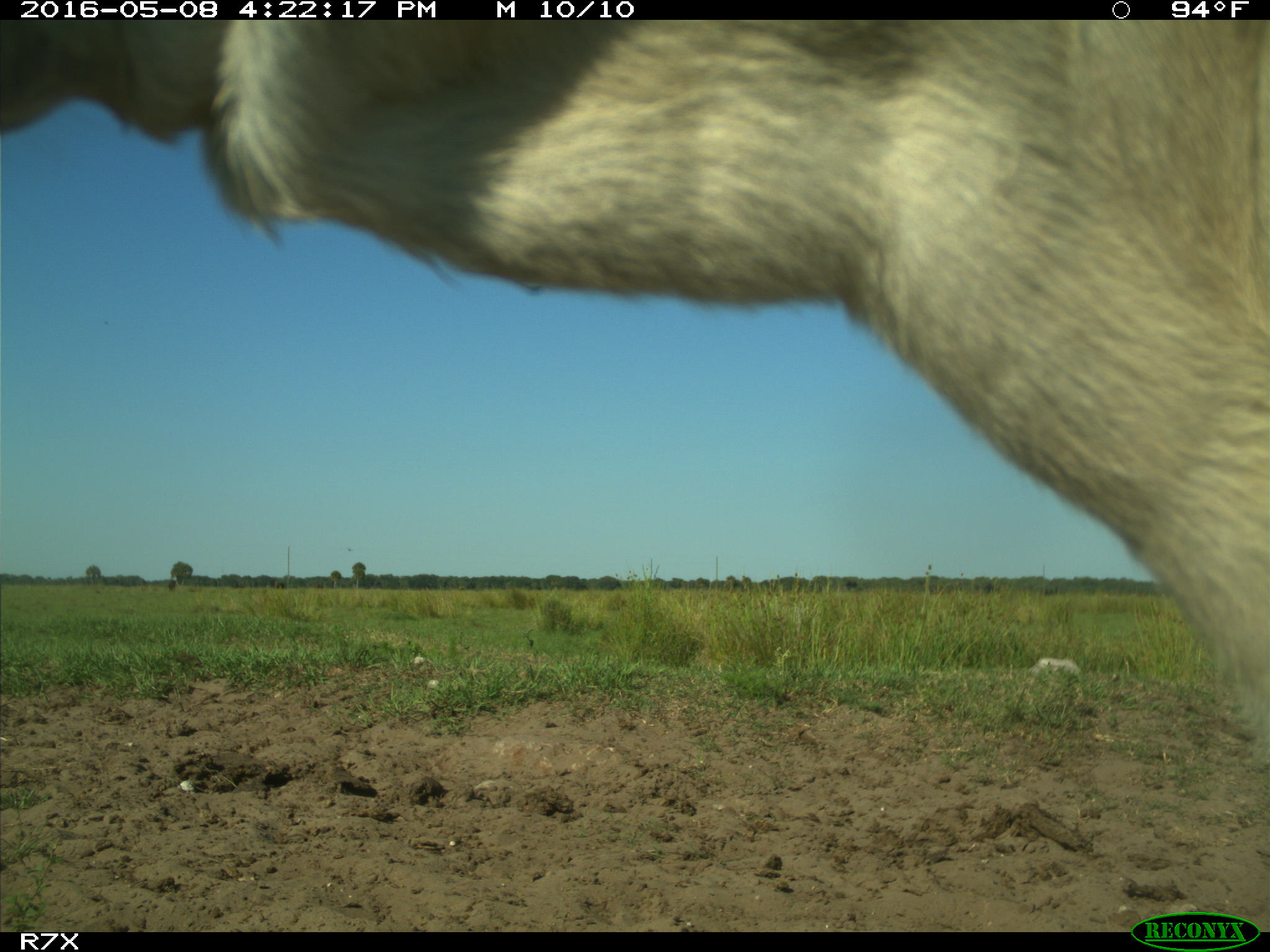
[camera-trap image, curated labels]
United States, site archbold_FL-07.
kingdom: Animalia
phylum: Chordata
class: Mammalia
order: Artiodactyla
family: Bovidae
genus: Bos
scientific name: Bos taurus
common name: domestic cow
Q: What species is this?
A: Bos taurus (domestic cow).